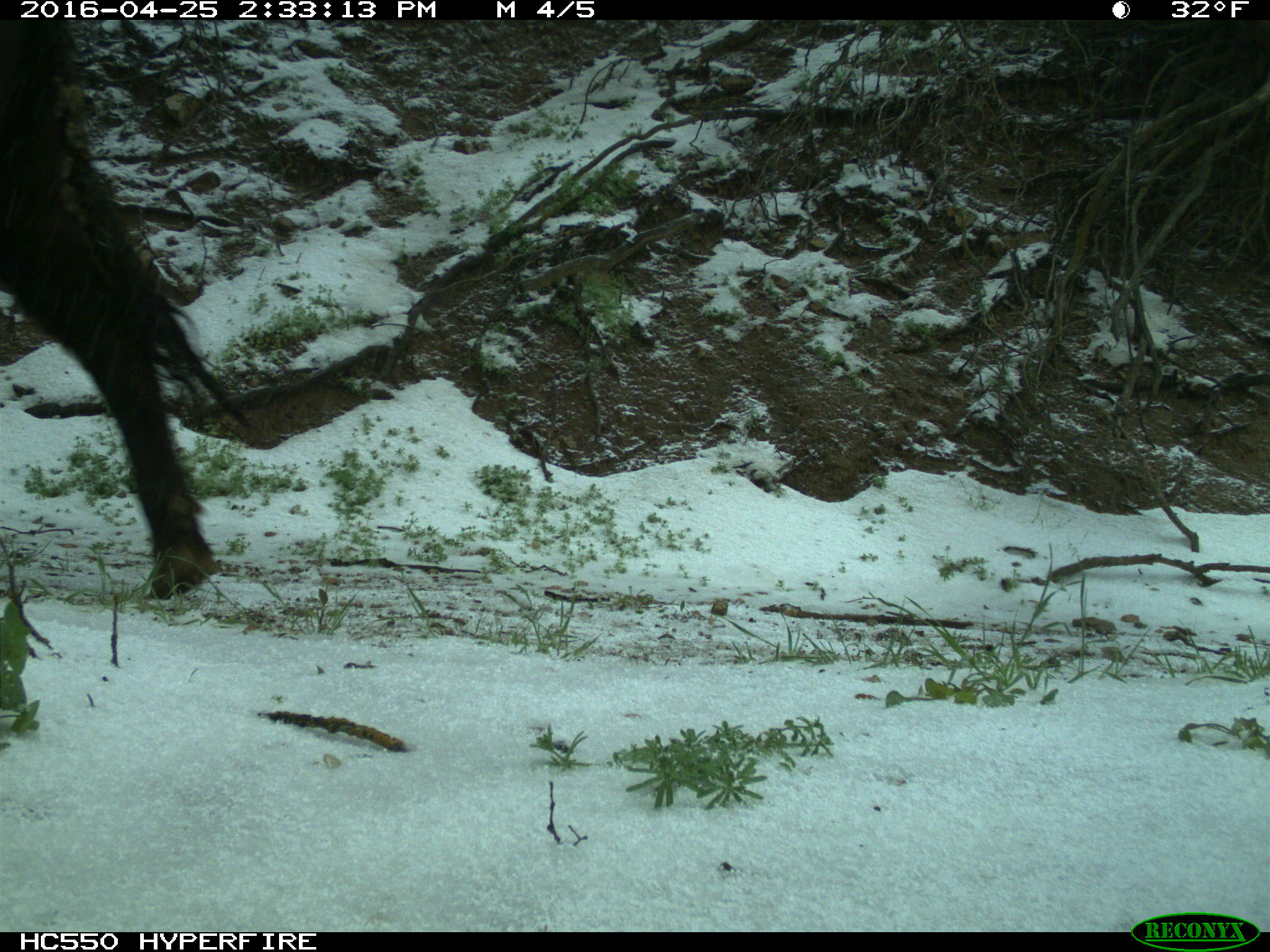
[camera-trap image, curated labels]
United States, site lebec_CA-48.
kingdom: Animalia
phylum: Chordata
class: Mammalia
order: Artiodactyla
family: Bovidae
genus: Bos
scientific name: Bos taurus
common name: domestic cow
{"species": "Bos taurus (domestic cow)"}